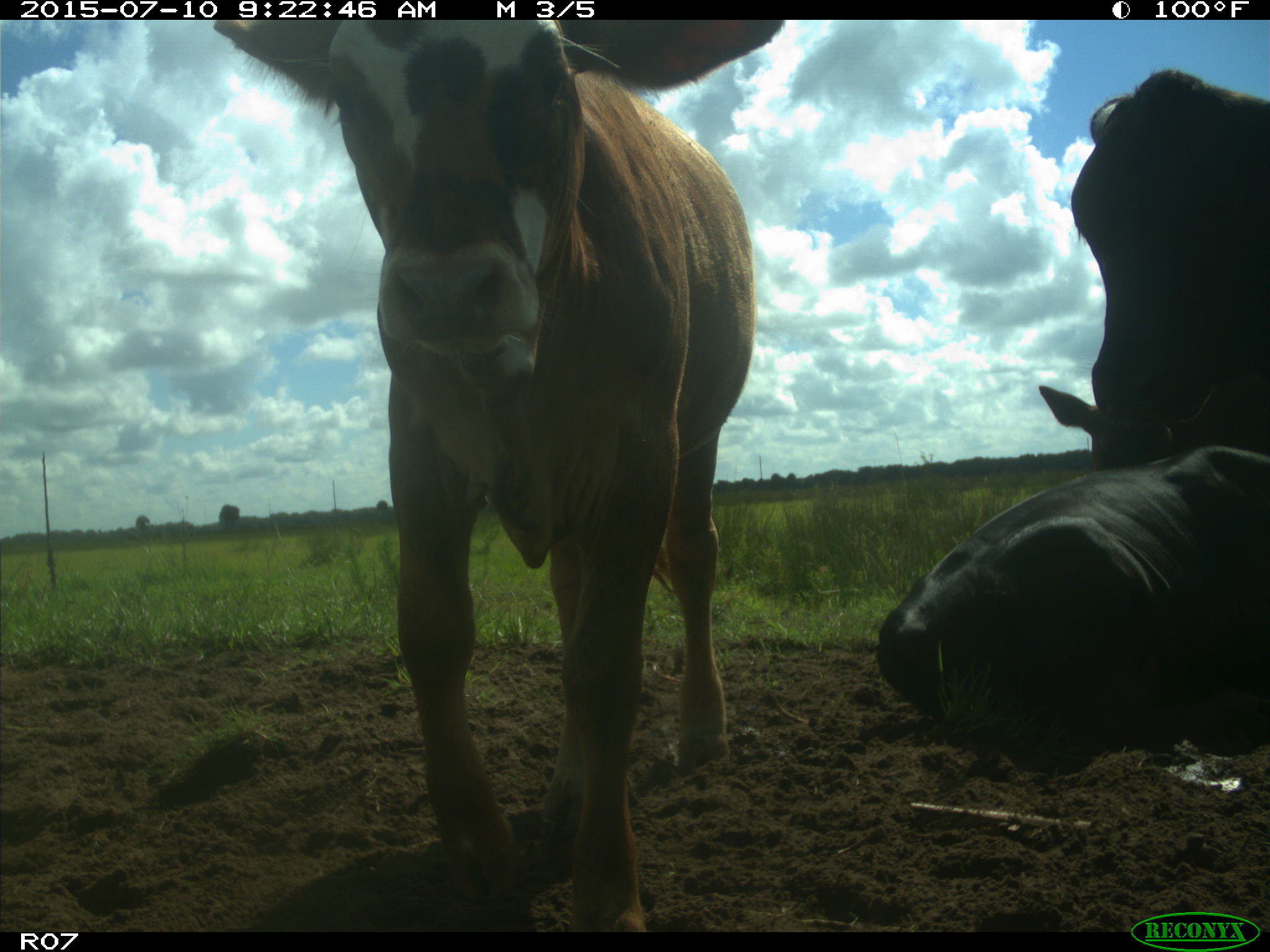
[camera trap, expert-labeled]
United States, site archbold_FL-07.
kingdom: Animalia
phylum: Chordata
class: Mammalia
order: Artiodactyla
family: Bovidae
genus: Bos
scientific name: Bos taurus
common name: domestic cow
Bos taurus (domestic cow).